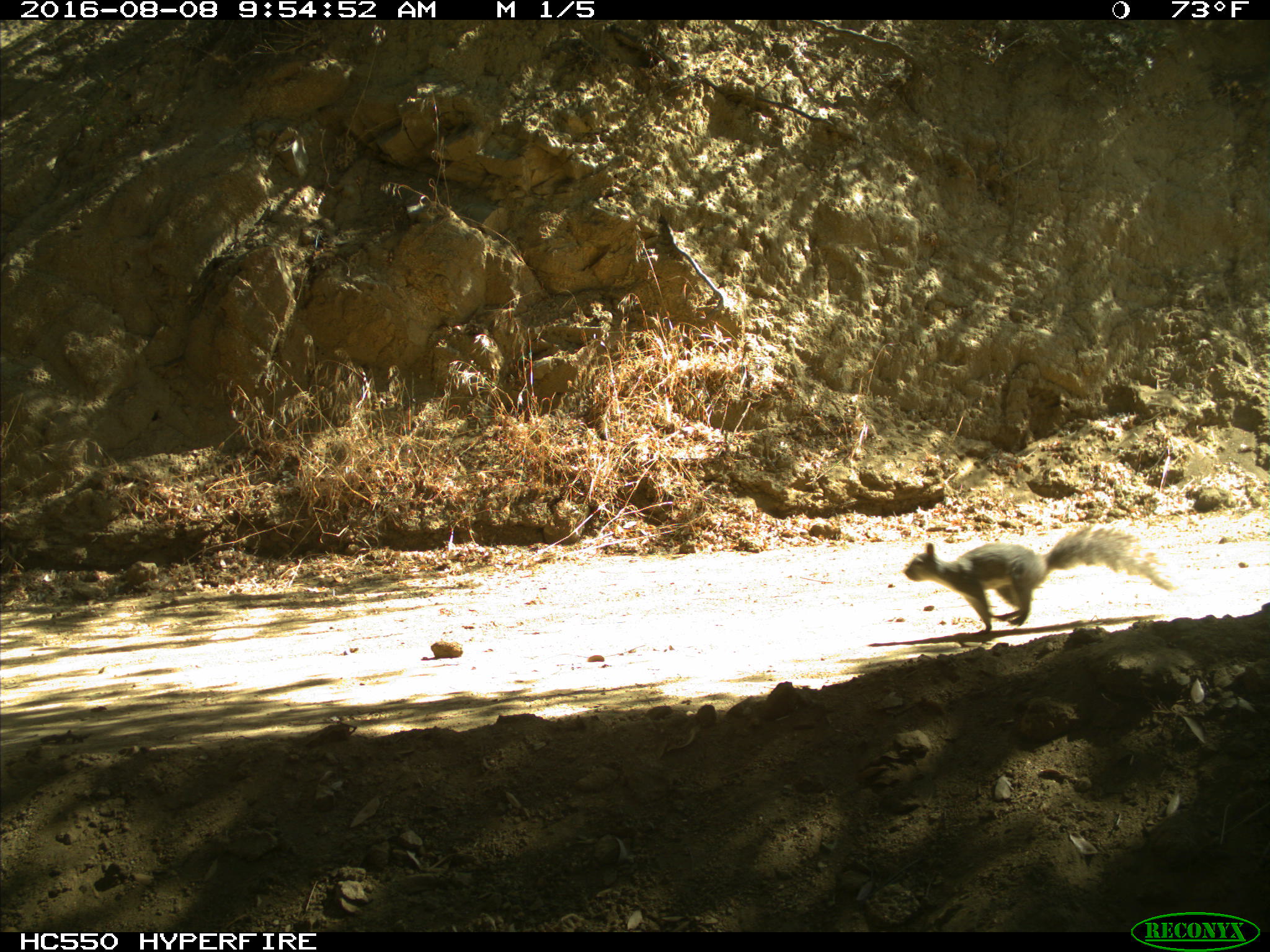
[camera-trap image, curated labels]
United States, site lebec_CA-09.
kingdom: Animalia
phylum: Chordata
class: Mammalia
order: Rodentia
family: Sciuridae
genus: Sciurus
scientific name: Sciurus carolinensis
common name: eastern gray squirrel